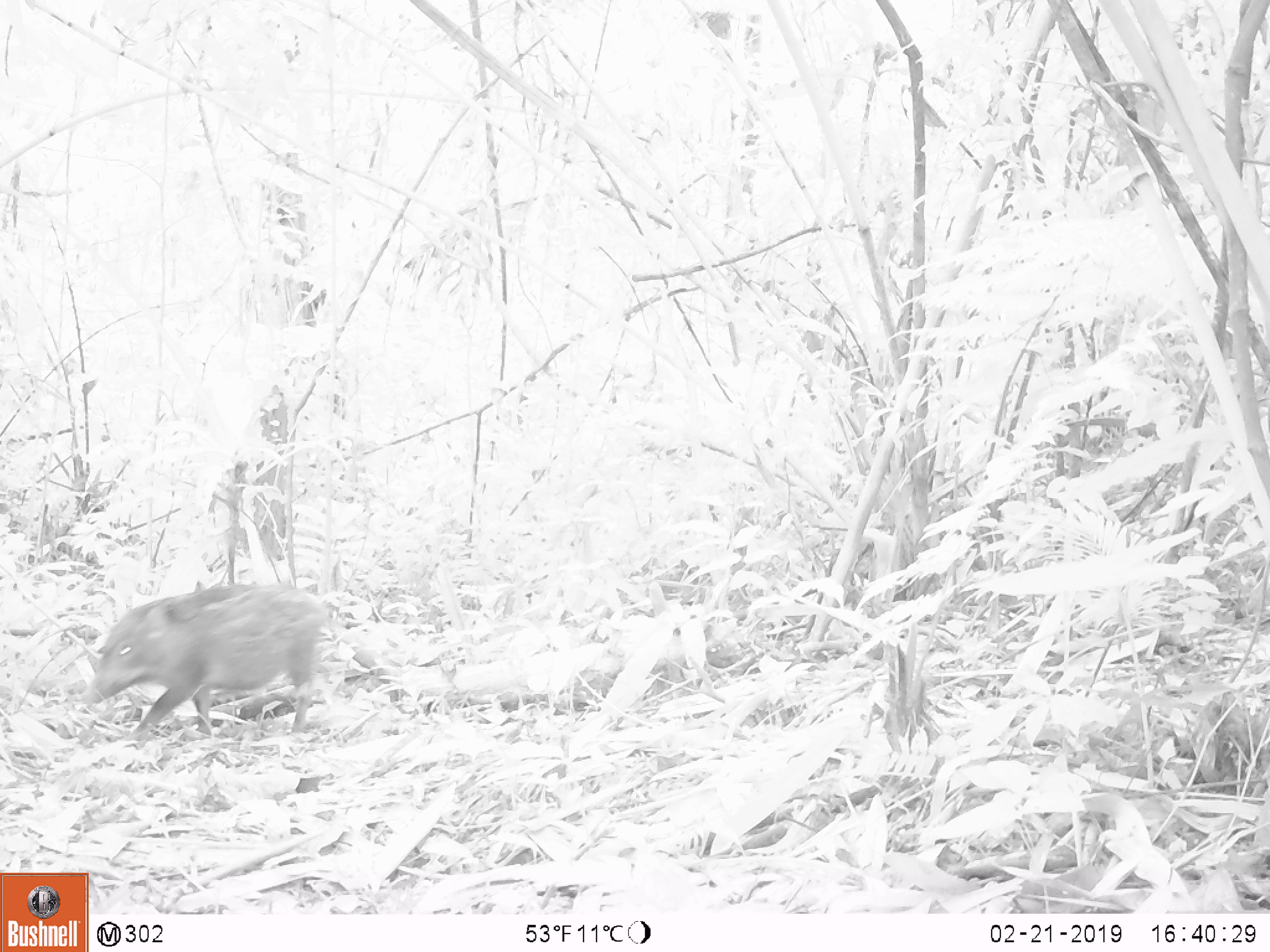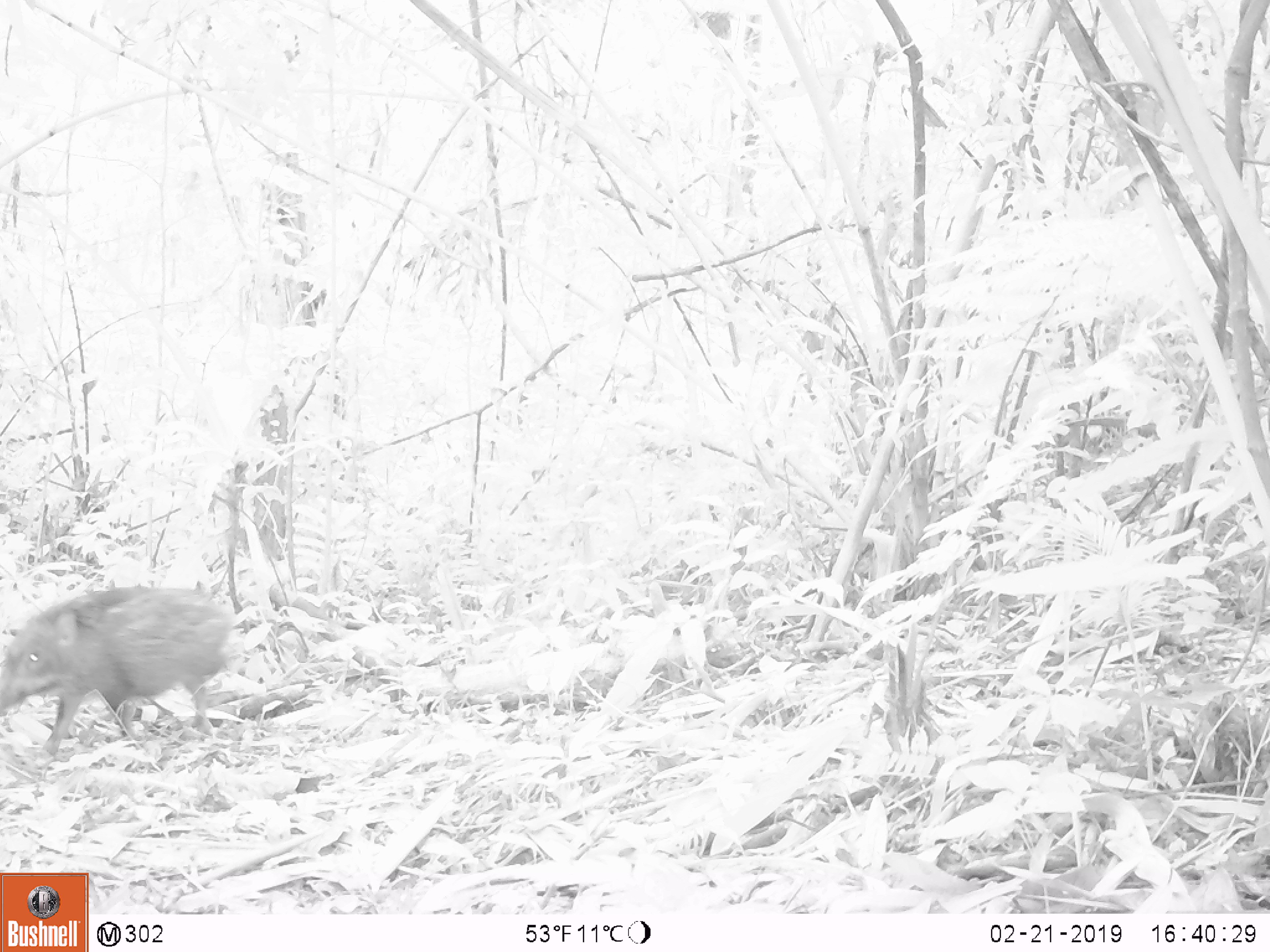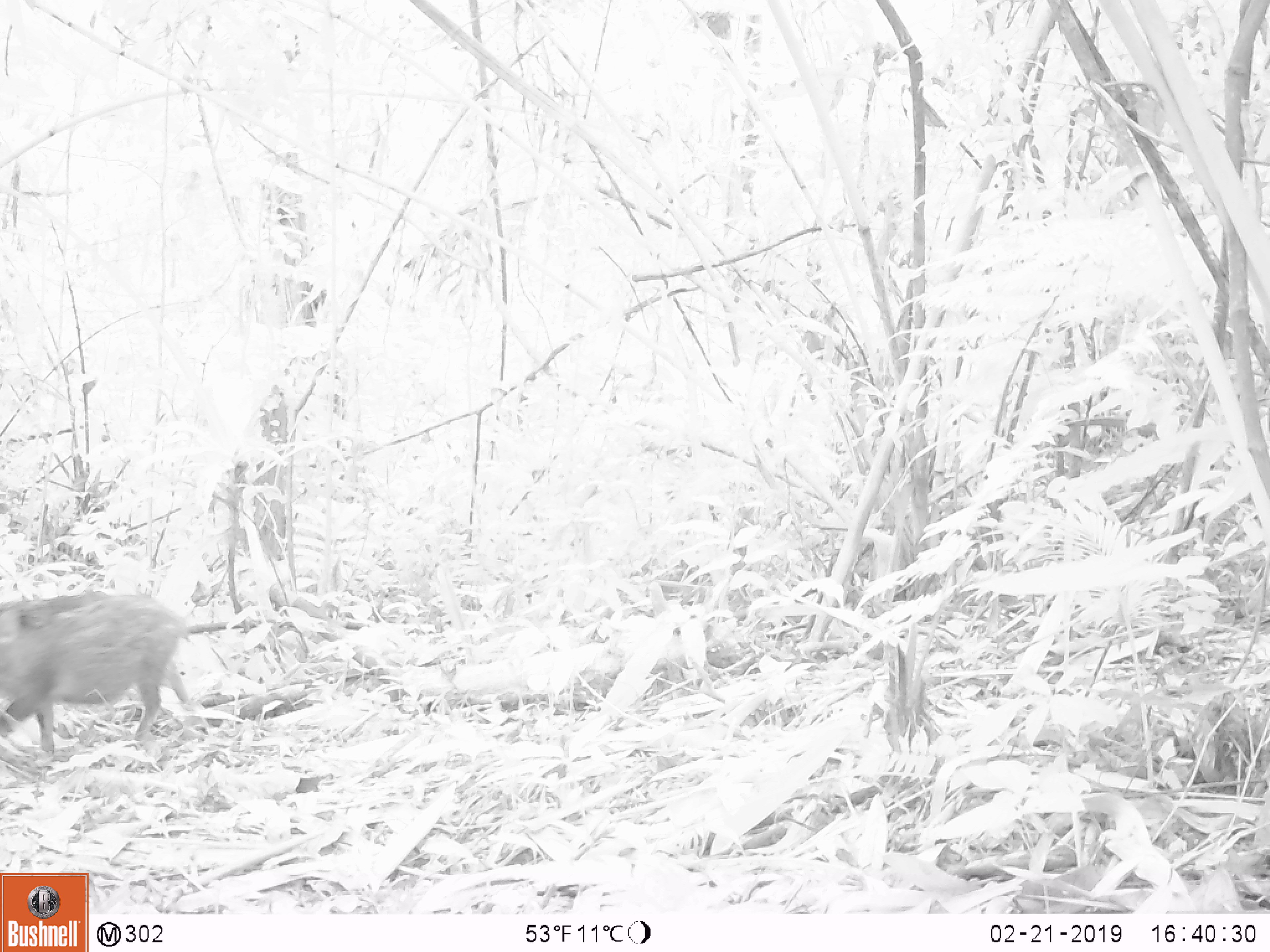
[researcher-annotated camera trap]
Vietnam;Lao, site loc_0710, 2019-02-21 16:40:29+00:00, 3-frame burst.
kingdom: Animalia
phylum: Chordata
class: Mammalia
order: Artiodactyla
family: Suidae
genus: Sus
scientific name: Sus scrofa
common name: eurasian wild pig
Eurasian wild pig (Sus scrofa). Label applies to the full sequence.